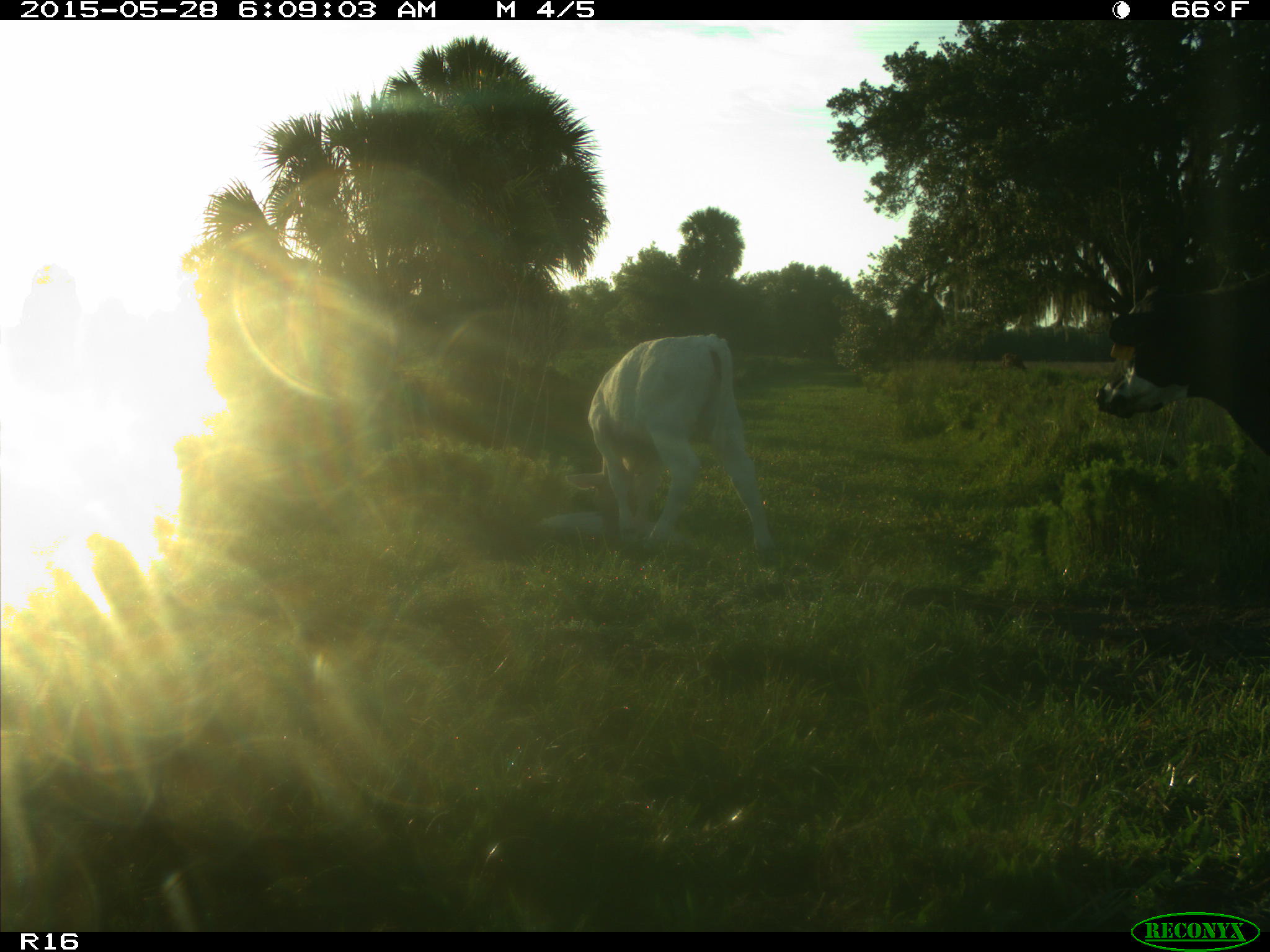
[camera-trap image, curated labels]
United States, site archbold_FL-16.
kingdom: Animalia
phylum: Chordata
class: Mammalia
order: Artiodactyla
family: Bovidae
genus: Bos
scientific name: Bos taurus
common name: domestic cow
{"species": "Bos taurus (domestic cow)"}